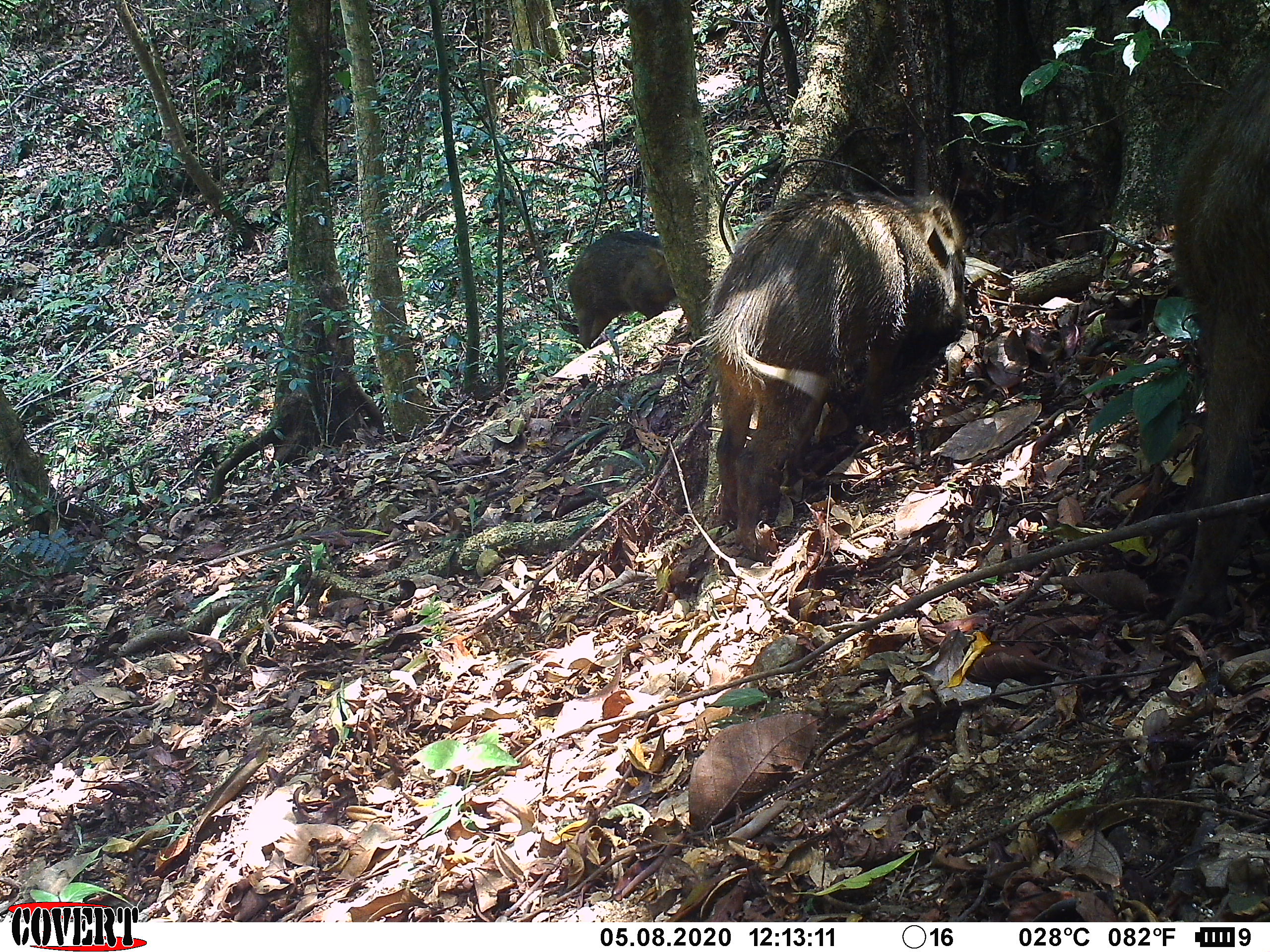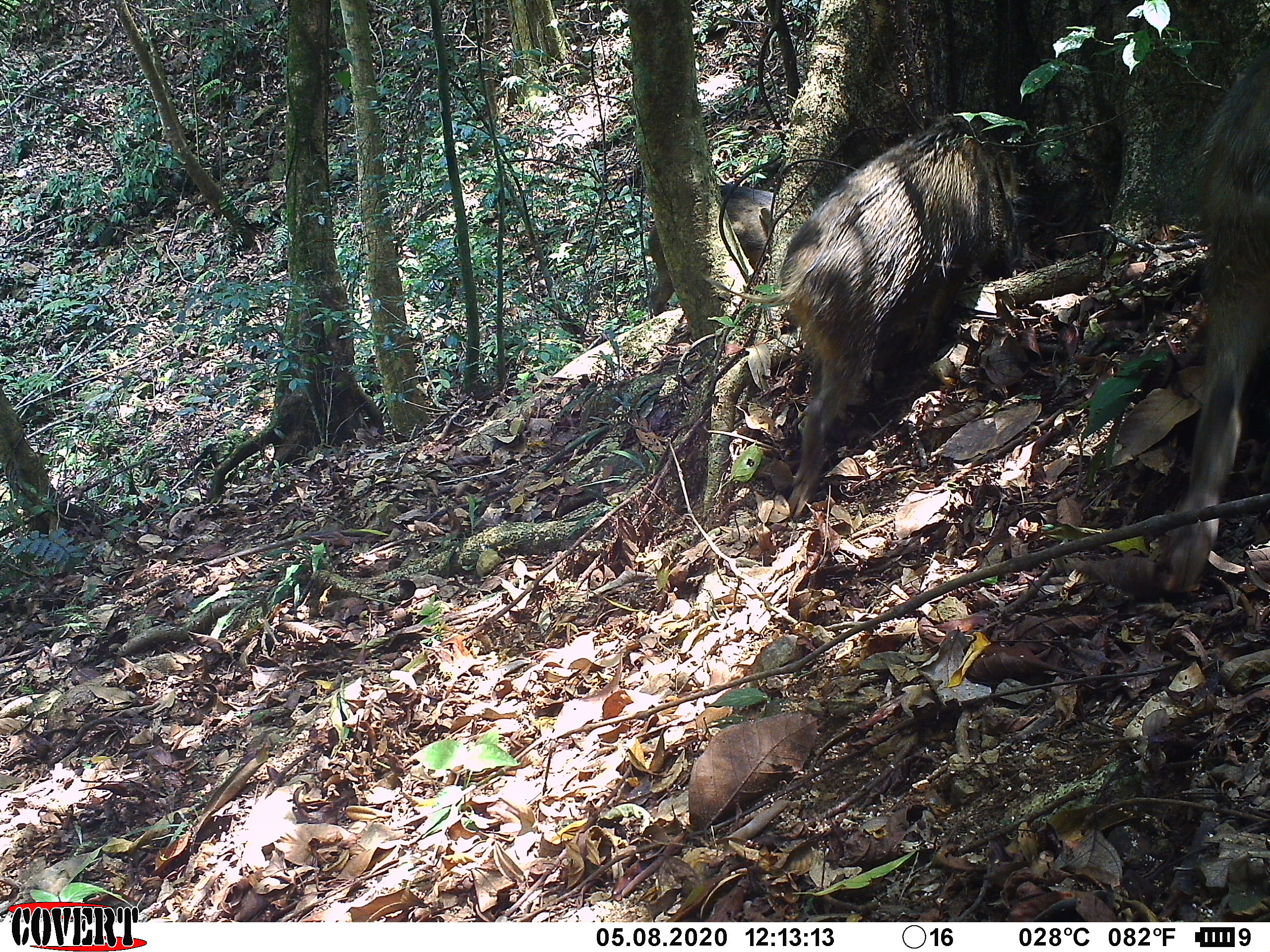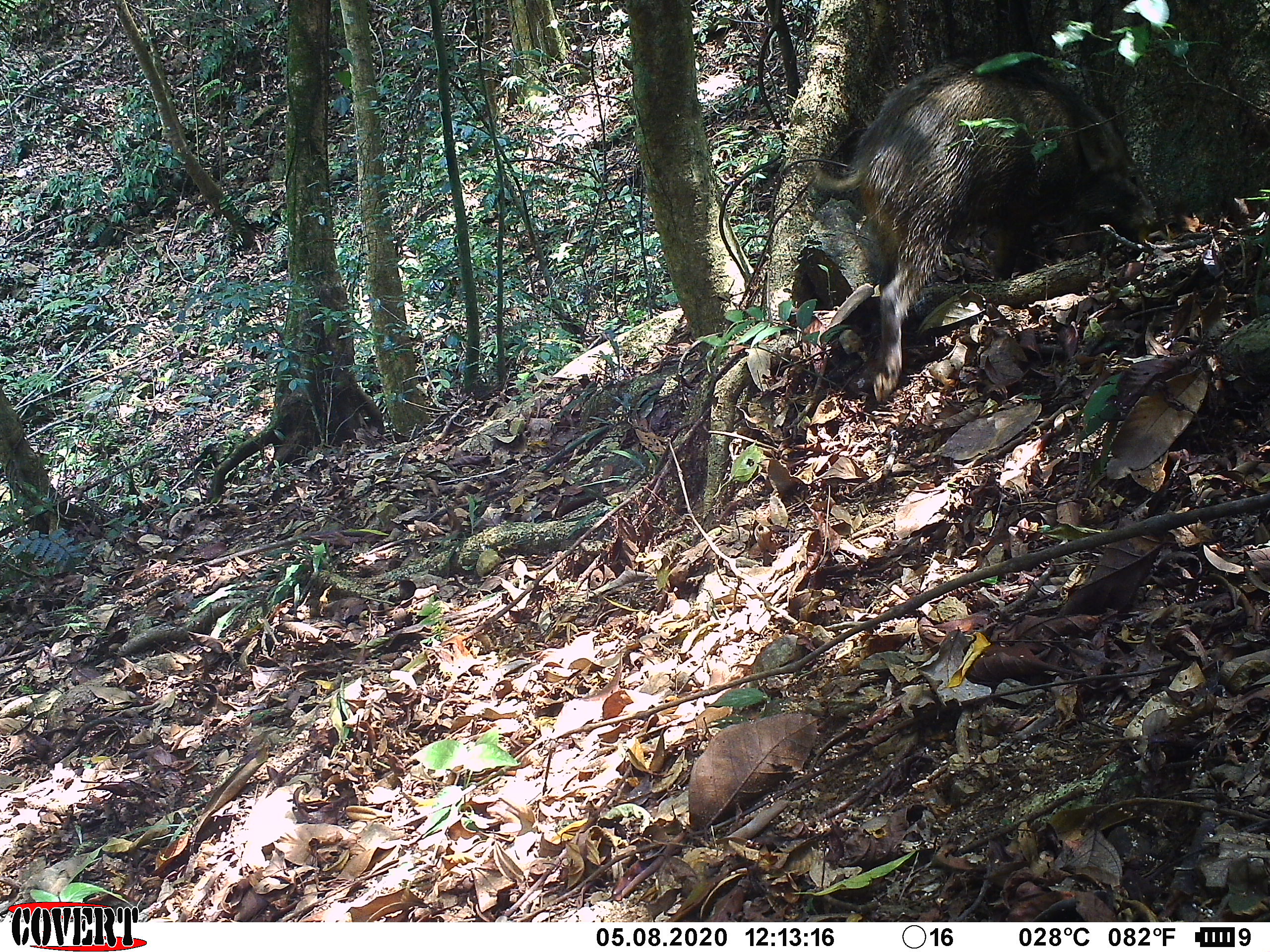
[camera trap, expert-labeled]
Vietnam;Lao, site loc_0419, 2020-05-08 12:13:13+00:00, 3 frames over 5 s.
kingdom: Animalia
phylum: Chordata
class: Mammalia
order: Artiodactyla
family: Suidae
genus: Sus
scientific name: Sus scrofa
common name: eurasian wild pig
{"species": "eurasian wild pig (Sus scrofa)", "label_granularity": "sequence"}